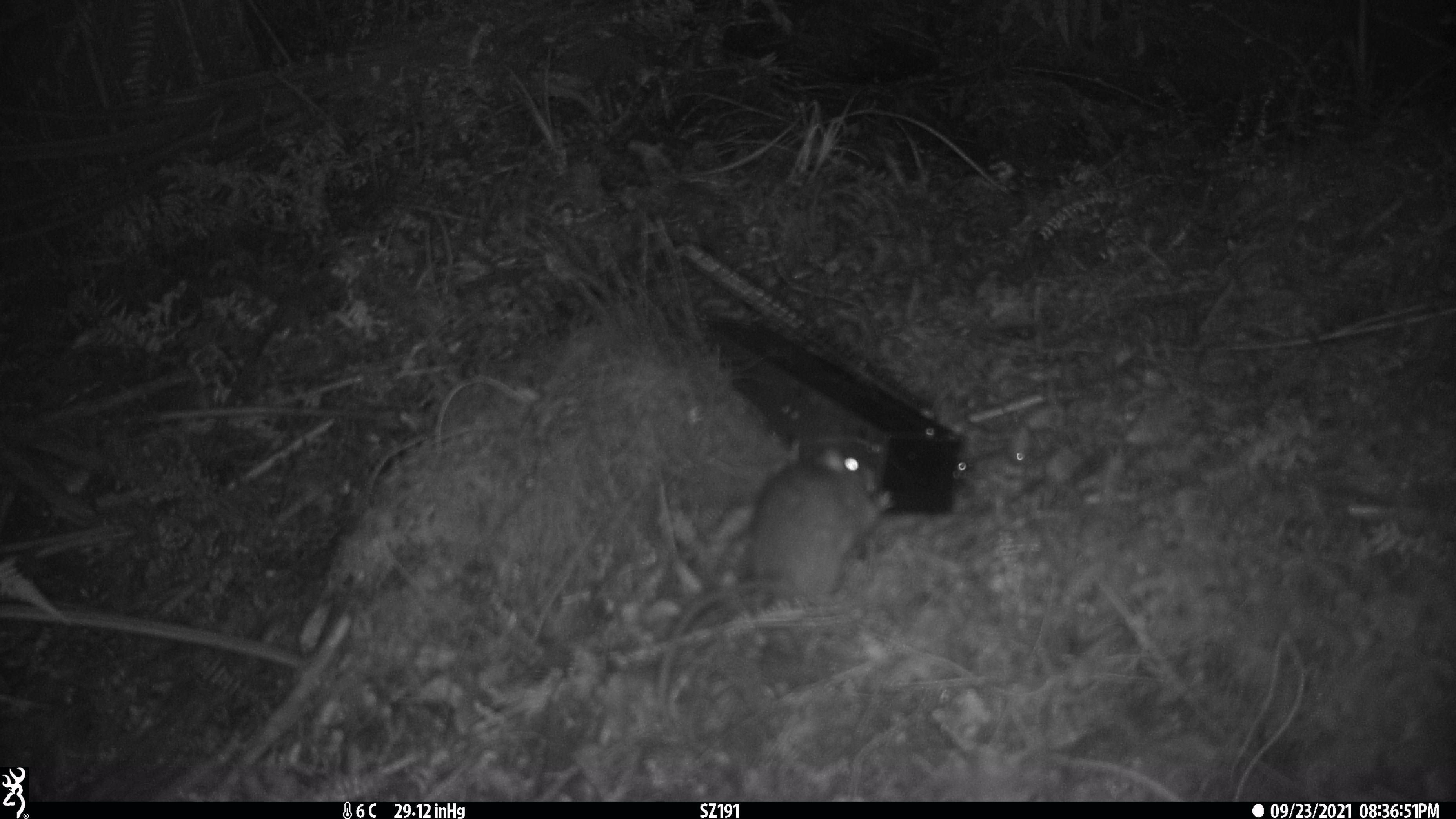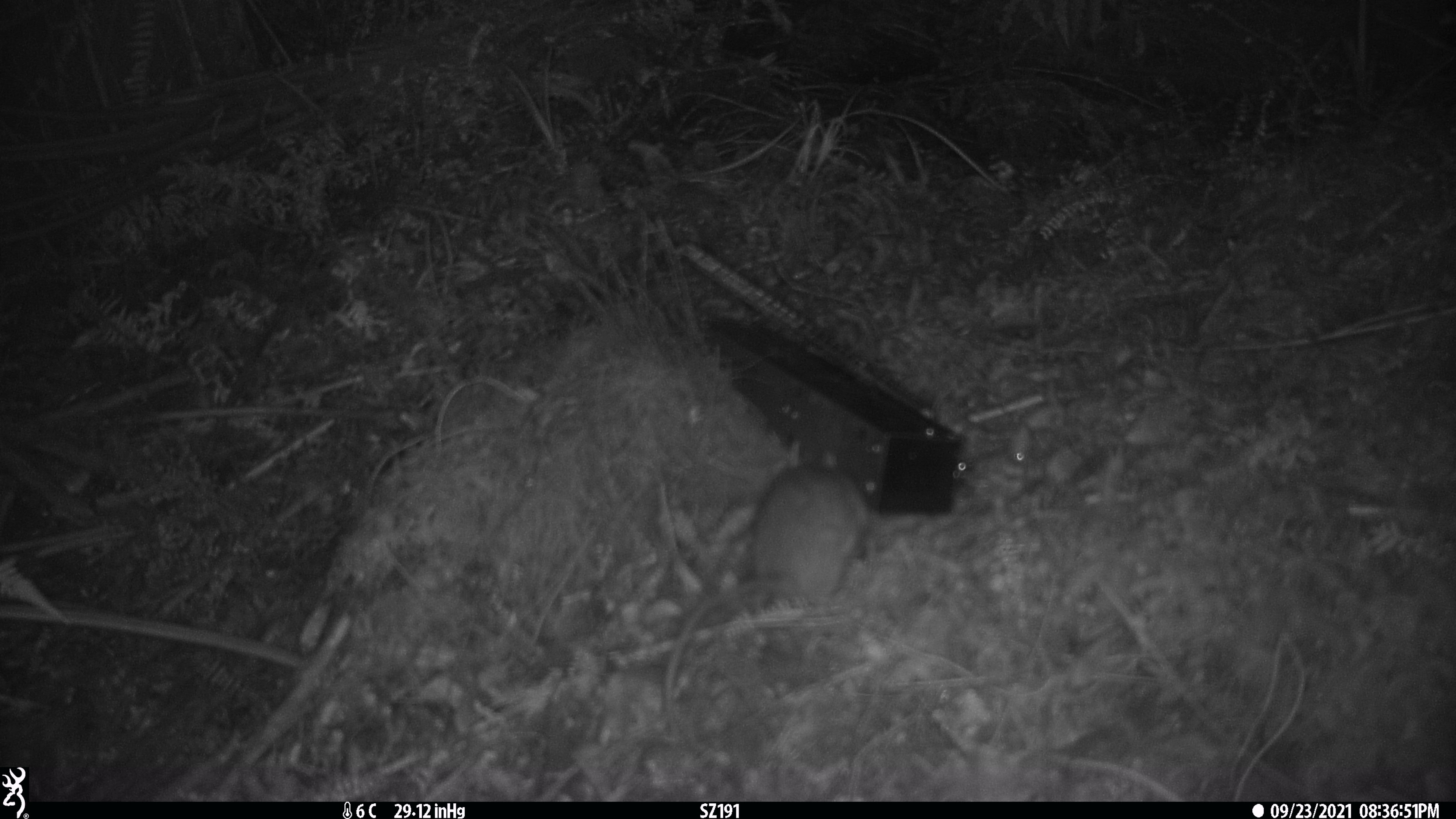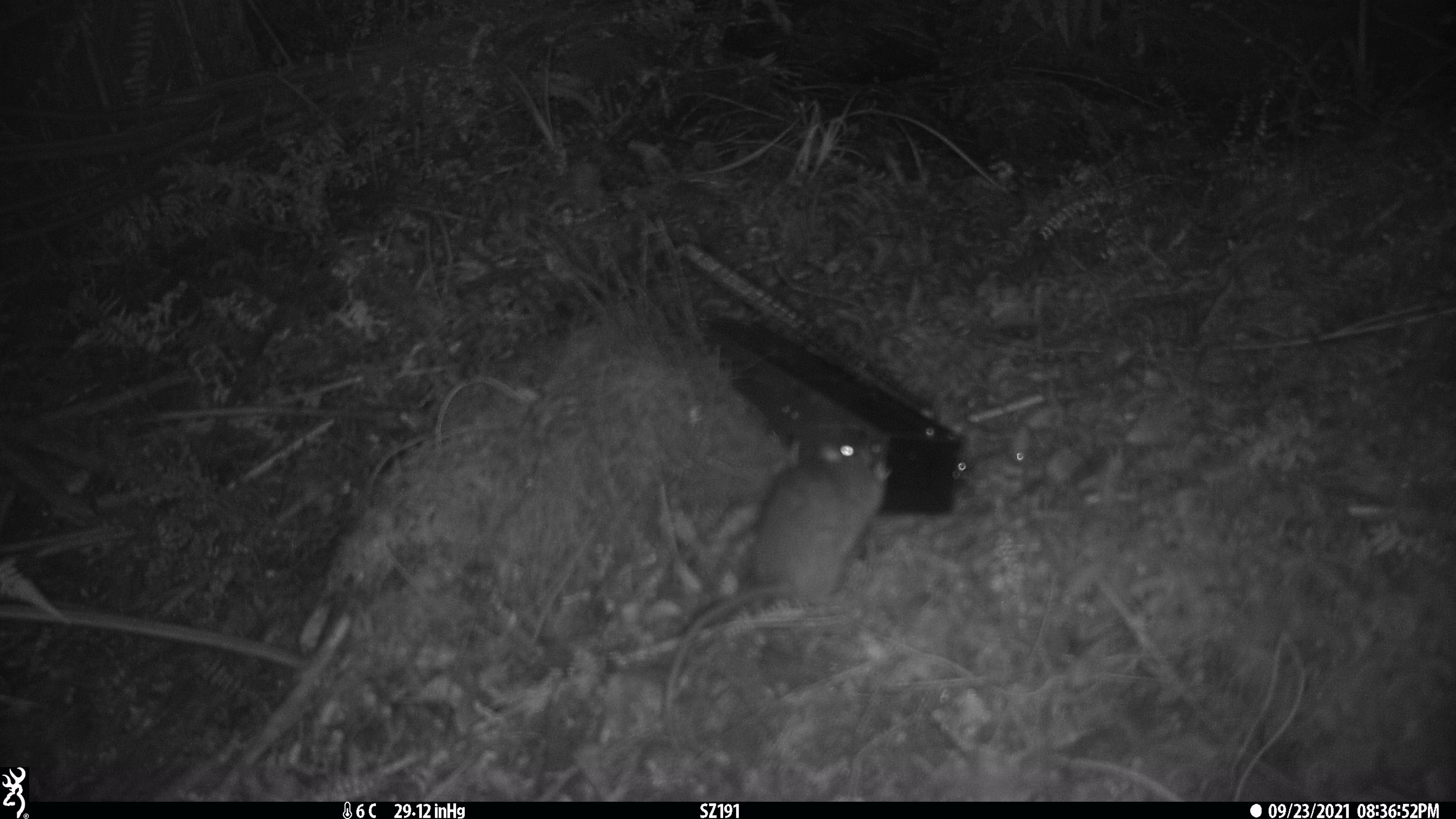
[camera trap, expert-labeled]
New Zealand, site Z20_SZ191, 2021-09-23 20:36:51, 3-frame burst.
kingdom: Animalia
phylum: Chordata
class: Mammalia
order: Rodentia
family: Muridae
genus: Rattus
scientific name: Rattus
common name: rat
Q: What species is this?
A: Rat (Rattus).